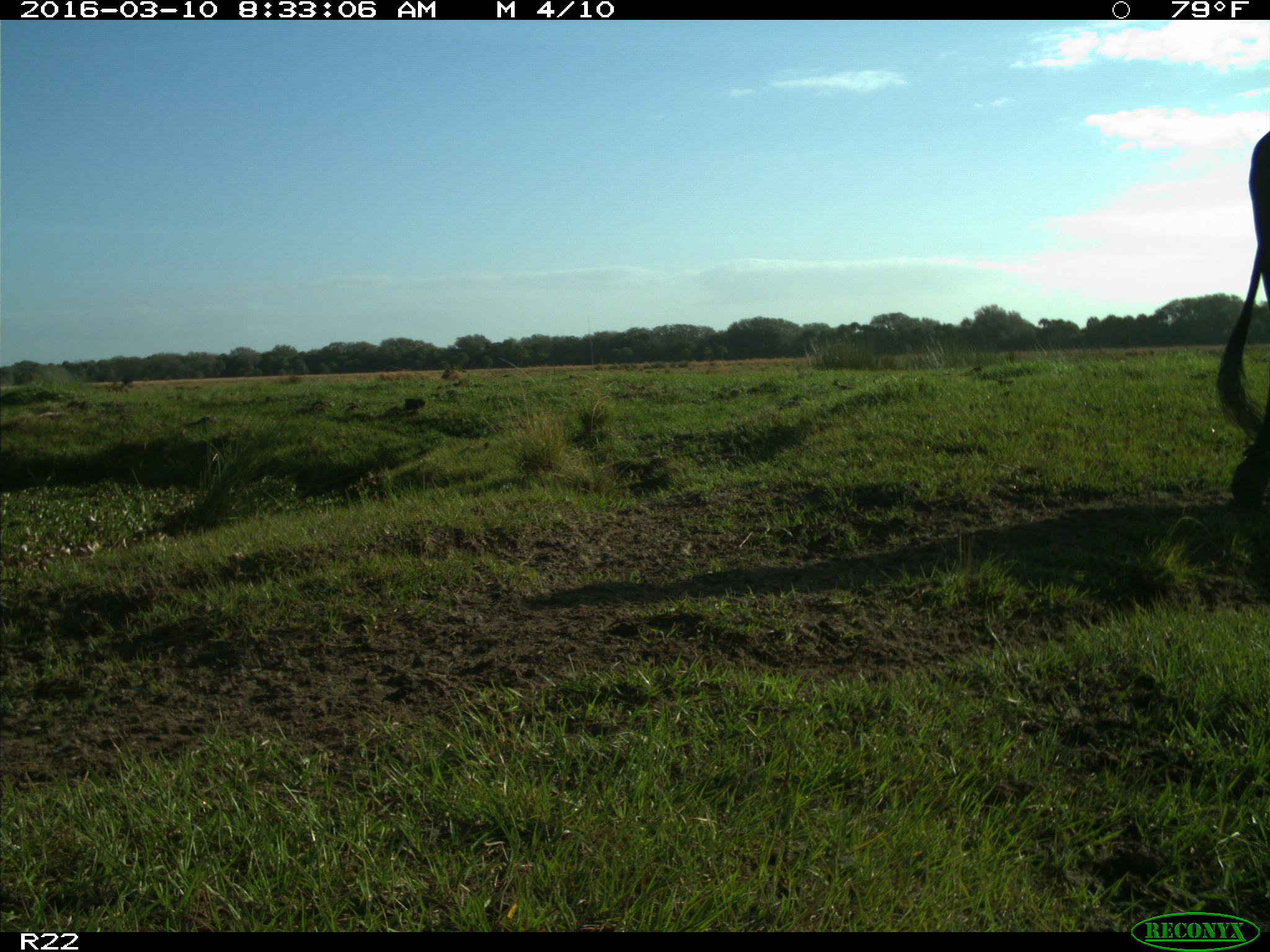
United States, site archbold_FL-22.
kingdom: Animalia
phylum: Chordata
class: Mammalia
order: Artiodactyla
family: Bovidae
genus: Bos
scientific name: Bos taurus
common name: domestic cow